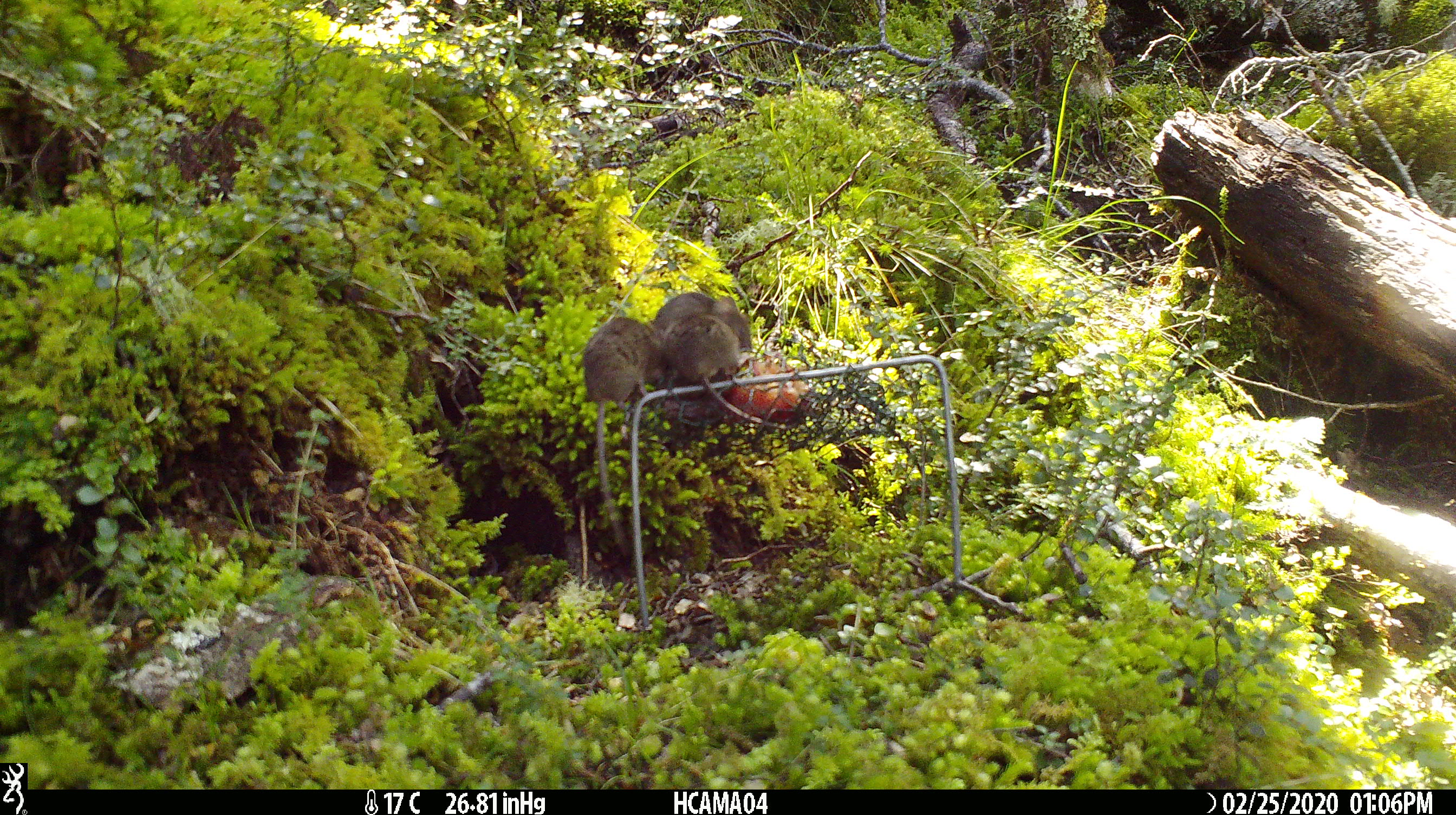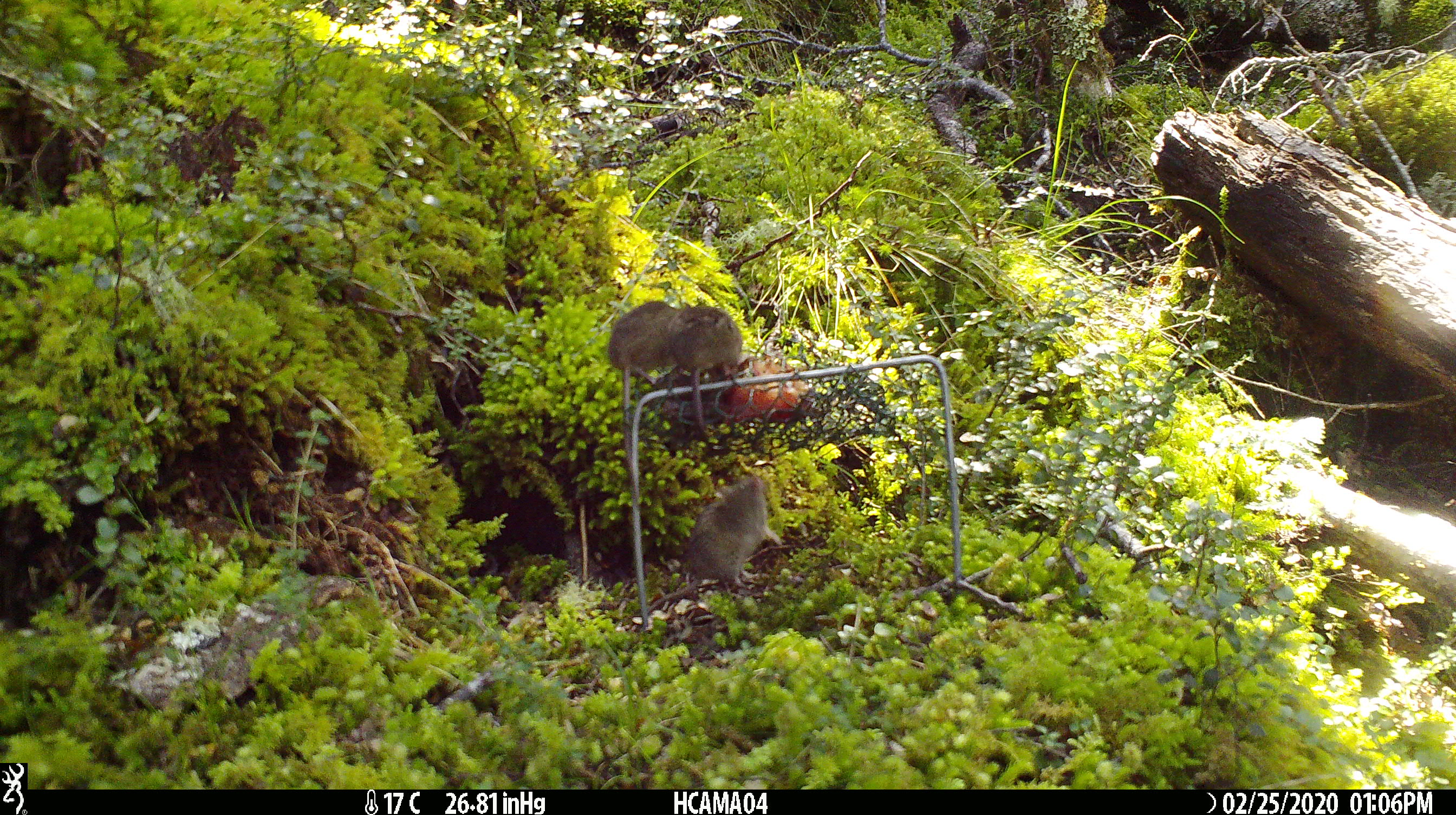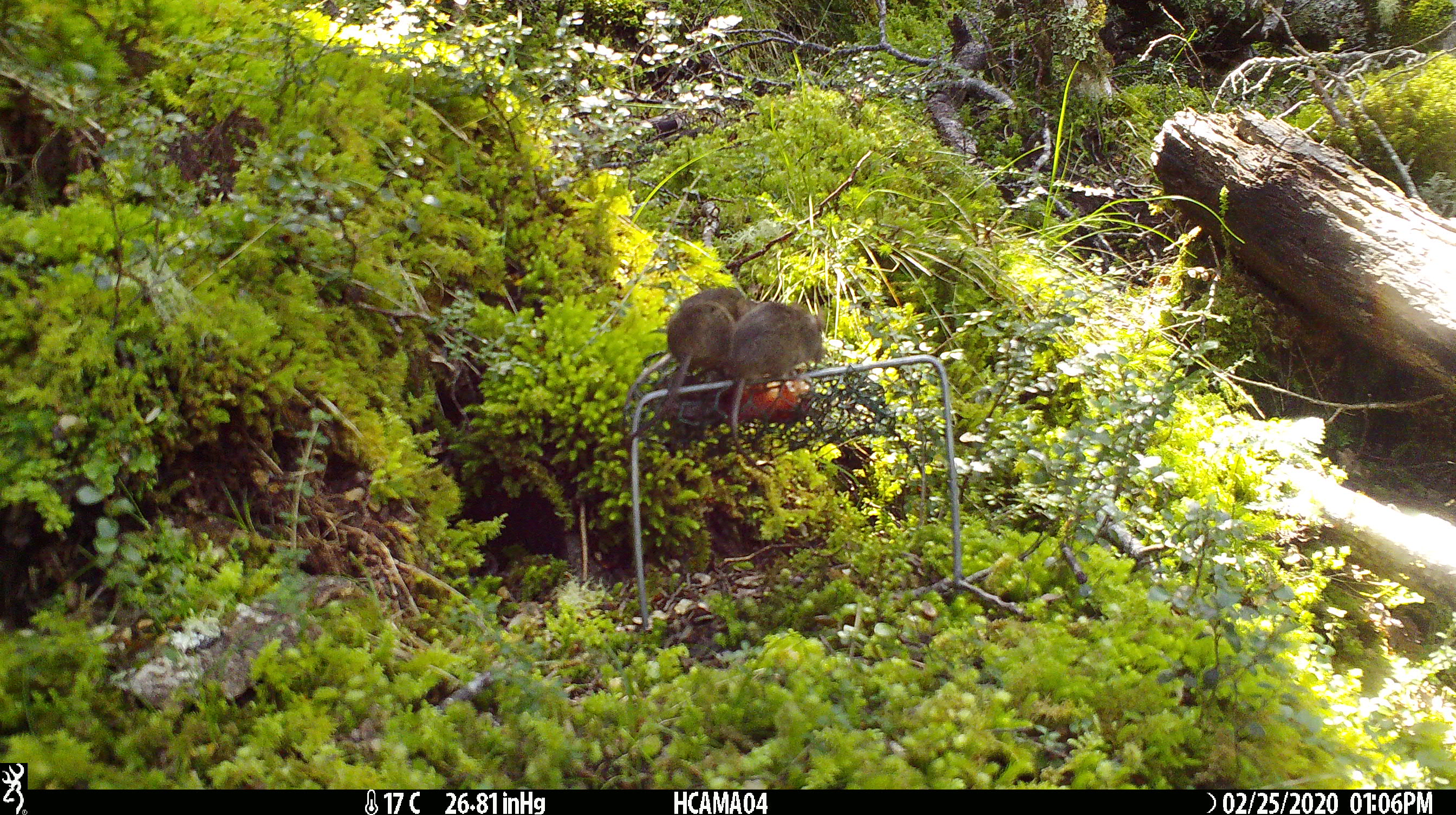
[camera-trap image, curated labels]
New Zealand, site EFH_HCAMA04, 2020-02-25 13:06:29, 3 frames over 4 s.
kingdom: Animalia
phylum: Chordata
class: Mammalia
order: Rodentia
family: Muridae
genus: Mus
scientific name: Mus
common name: mouse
Mouse (Mus).